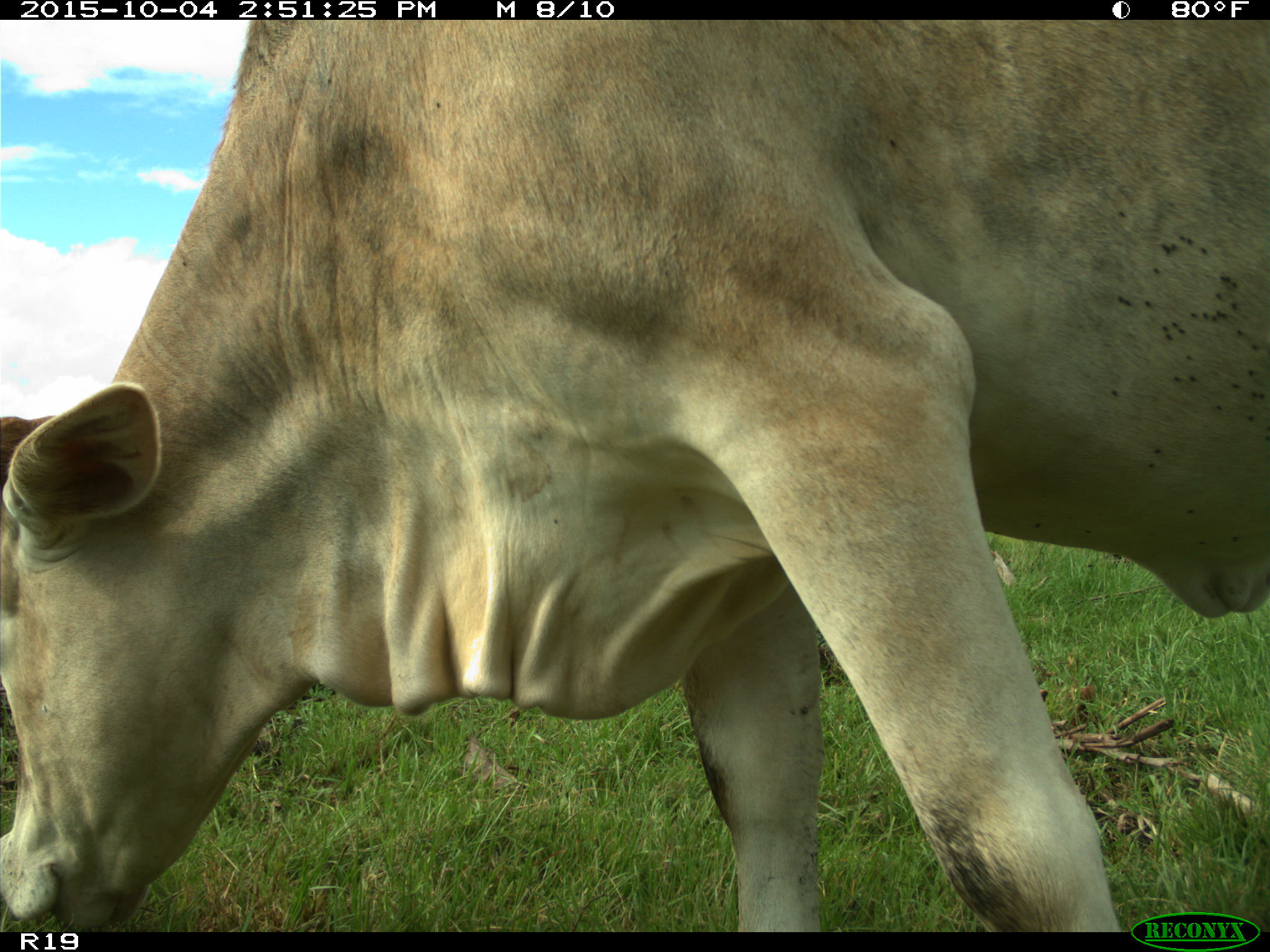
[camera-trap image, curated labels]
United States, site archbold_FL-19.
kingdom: Animalia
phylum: Chordata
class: Mammalia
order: Artiodactyla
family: Bovidae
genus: Bos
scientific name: Bos taurus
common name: domestic cow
Bos taurus (domestic cow).